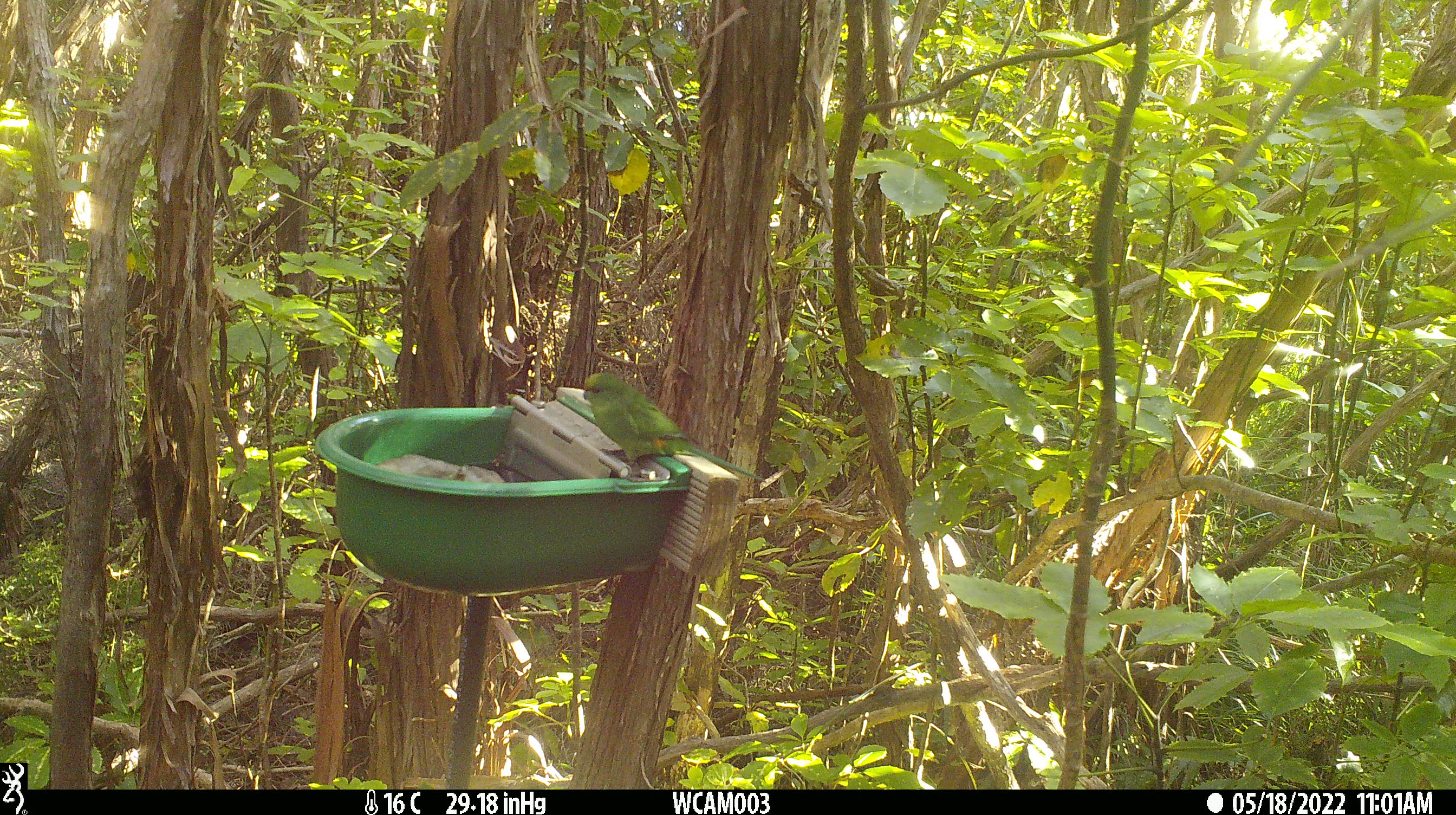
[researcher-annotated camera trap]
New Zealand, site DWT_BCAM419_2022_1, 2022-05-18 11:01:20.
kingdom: Animalia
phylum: Chordata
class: Aves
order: Psittaciformes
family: Psittaculidae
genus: Cyanoramphus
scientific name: Cyanoramphus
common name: parakeet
Parakeet (Cyanoramphus).